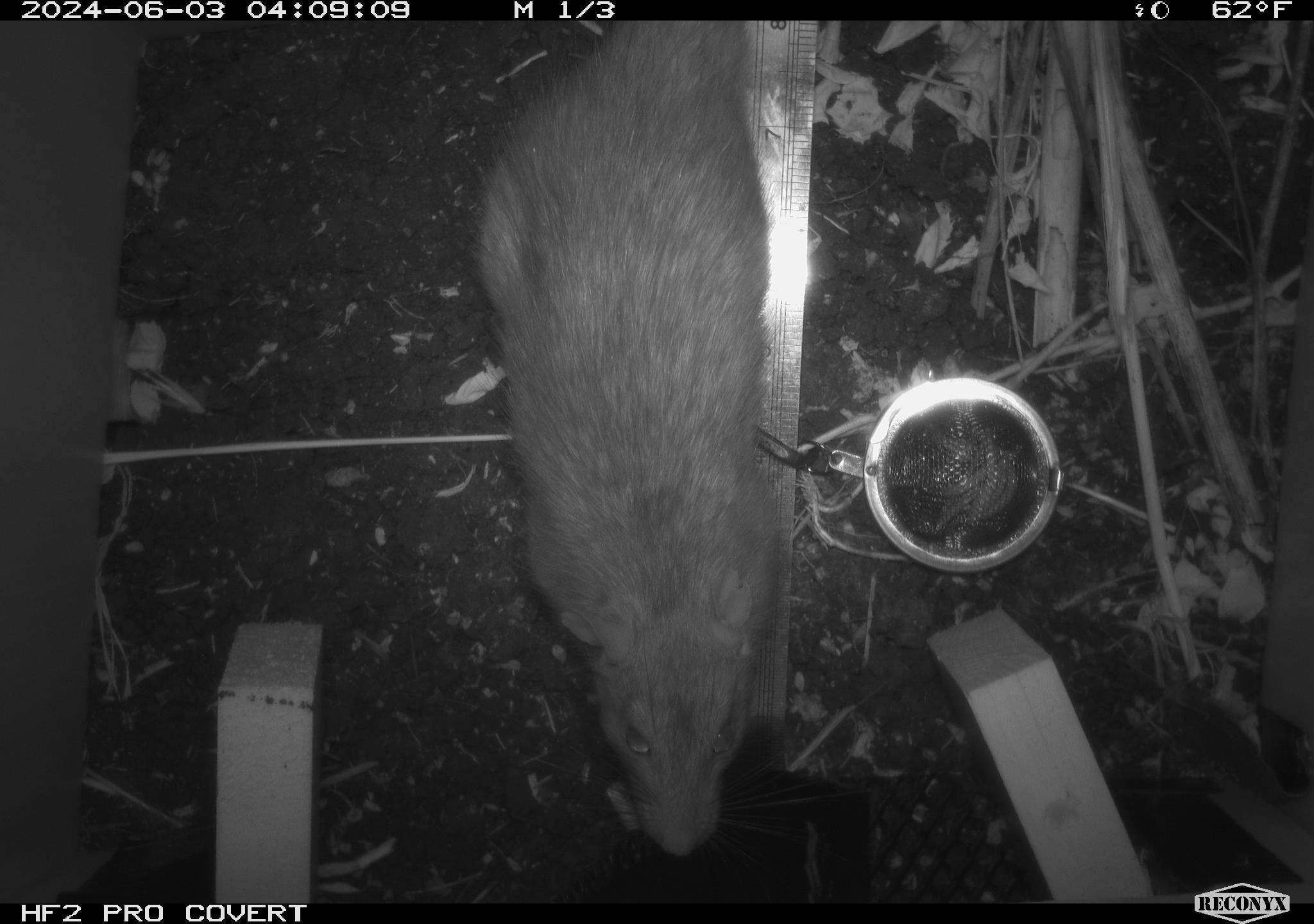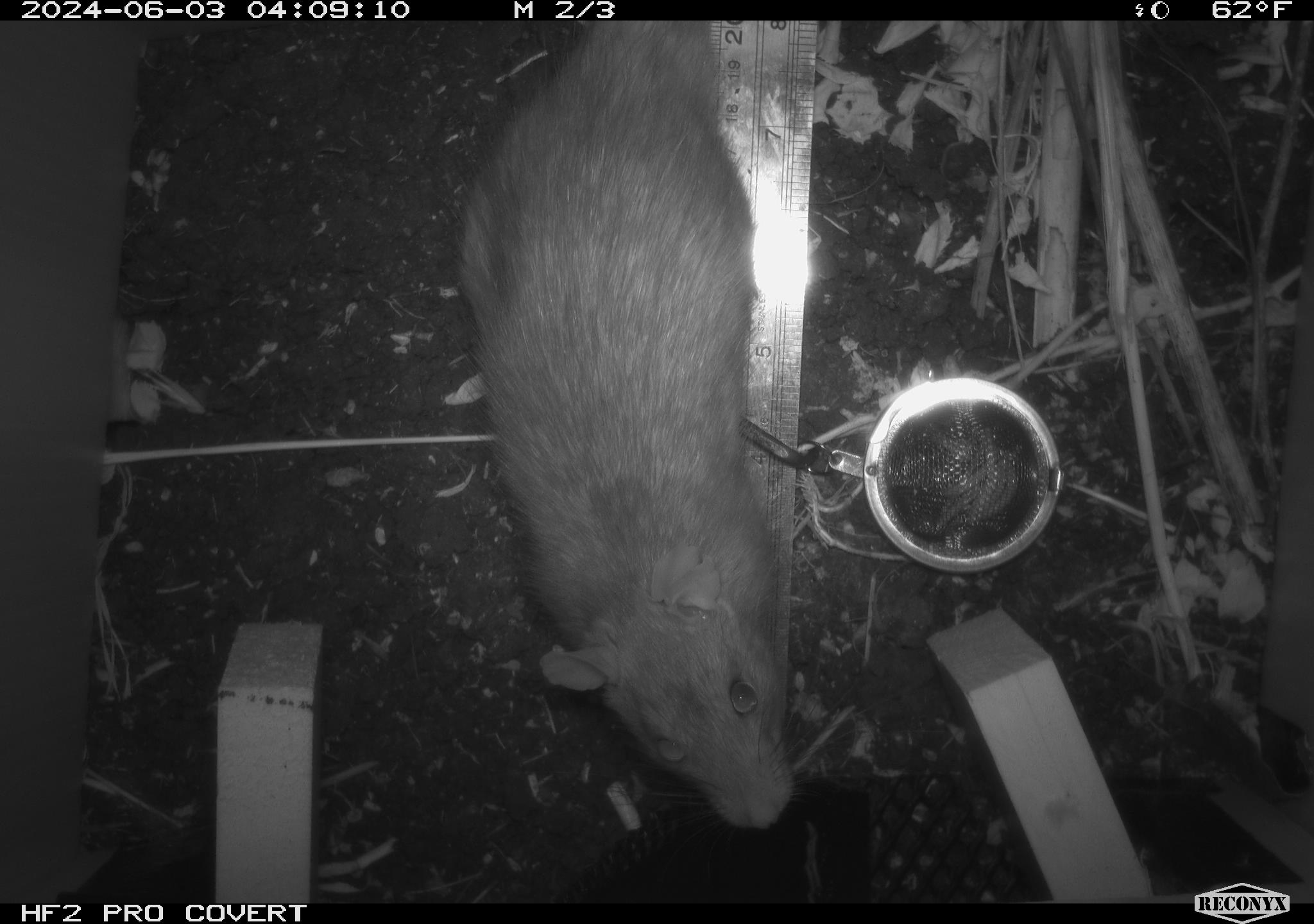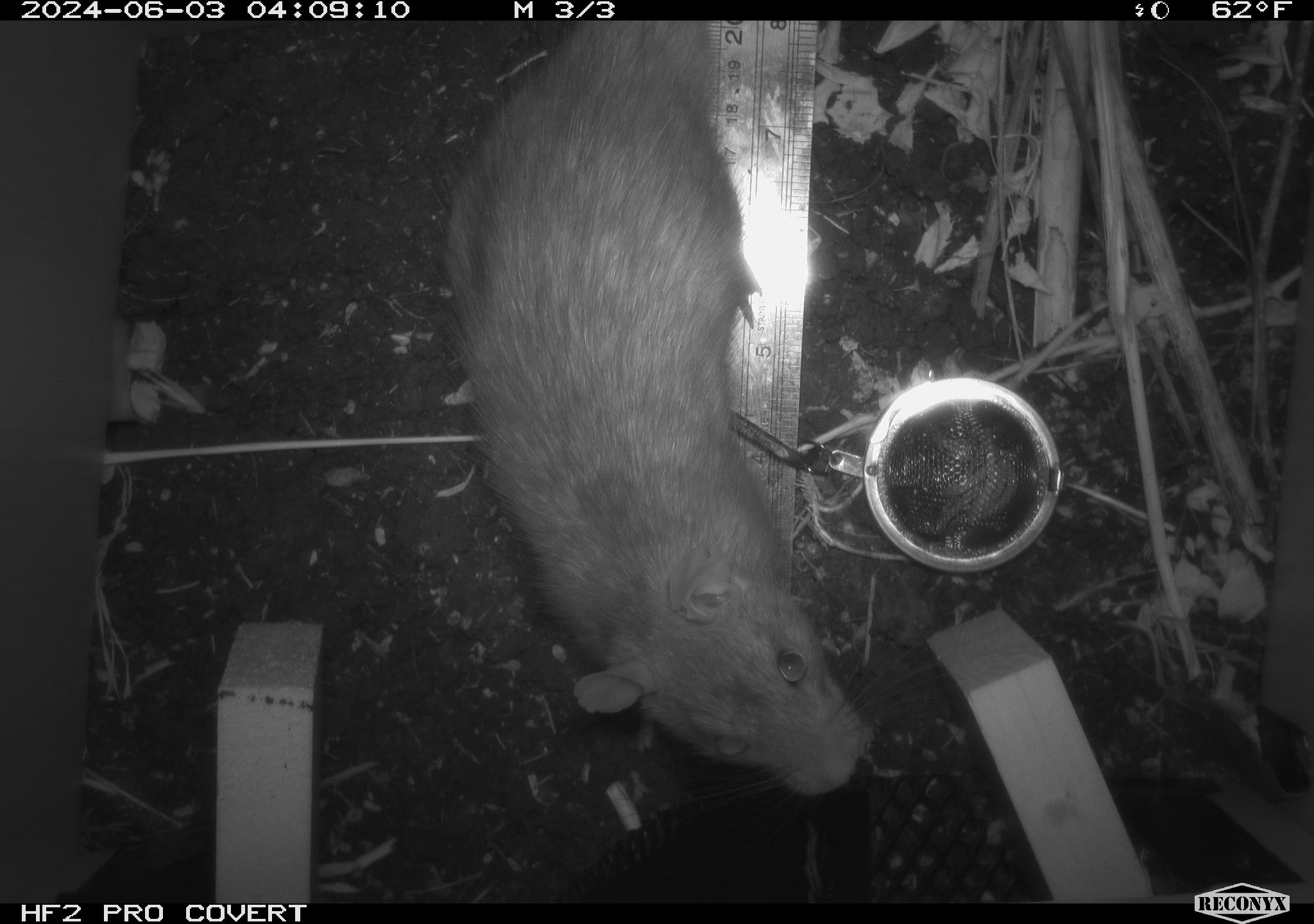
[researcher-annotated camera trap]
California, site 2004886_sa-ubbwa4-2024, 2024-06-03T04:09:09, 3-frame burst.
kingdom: Animalia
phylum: Chordata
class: Mammalia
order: Rodentia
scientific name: Rodentia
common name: woodrat or rat or mouse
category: woodrat or rat or mouse species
Woodrat or rat or mouse species (woodrat or rat or mouse) (Rodentia).